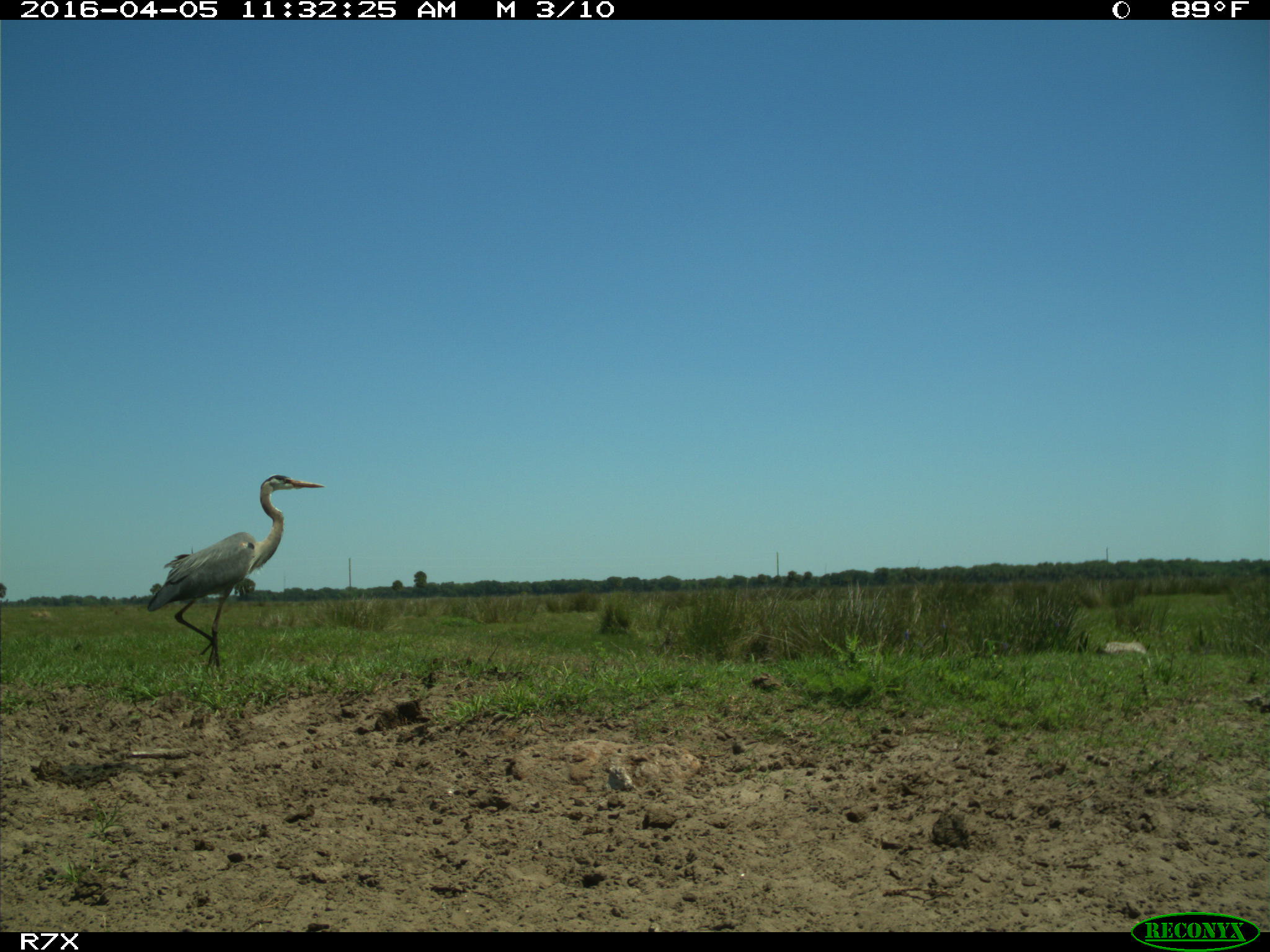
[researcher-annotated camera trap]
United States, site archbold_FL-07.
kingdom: Animalia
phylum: Chordata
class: Aves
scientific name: Aves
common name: birds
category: unidentified bird